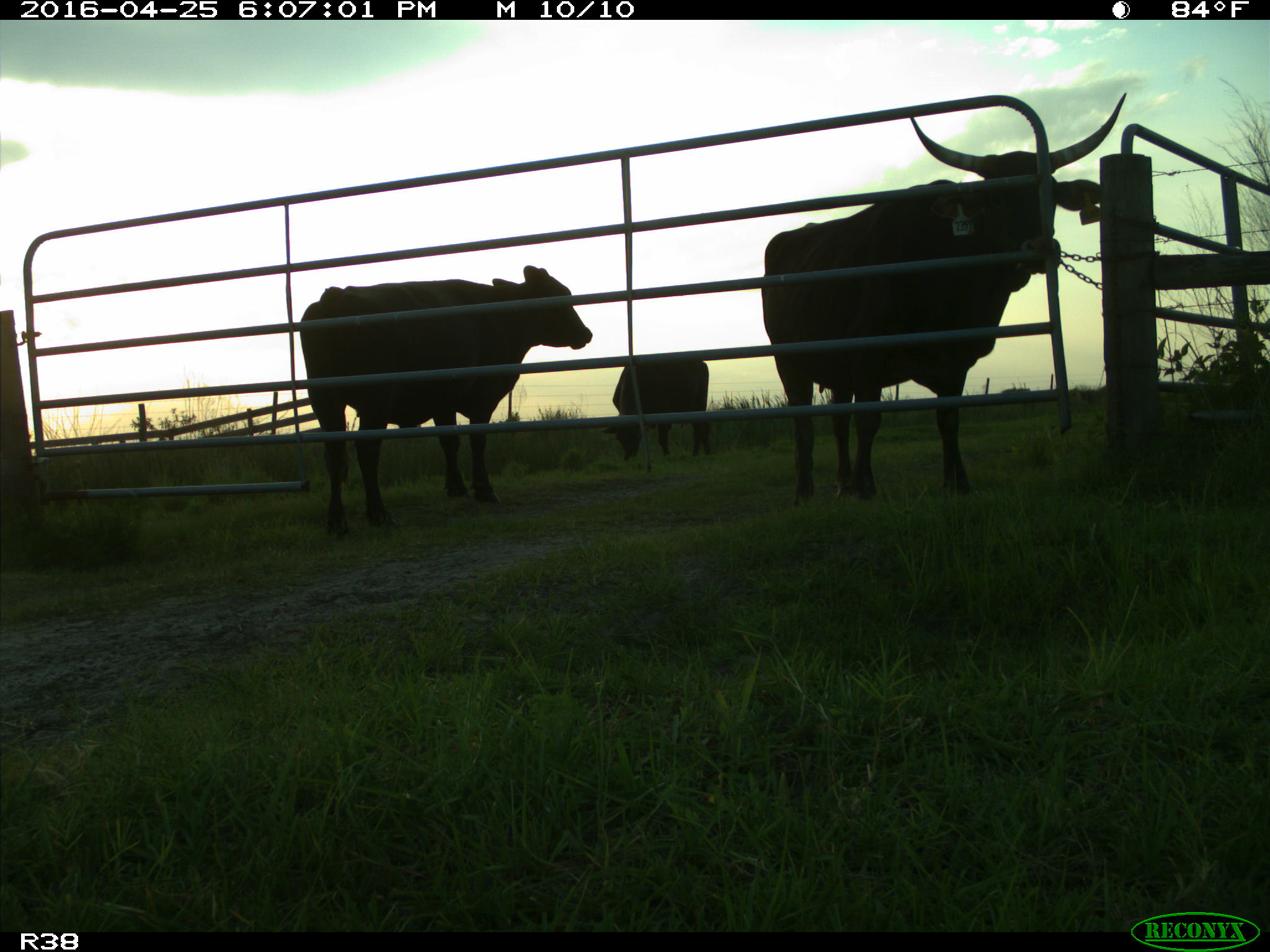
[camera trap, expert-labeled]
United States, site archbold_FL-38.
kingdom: Animalia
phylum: Chordata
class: Mammalia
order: Artiodactyla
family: Bovidae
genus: Bos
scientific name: Bos taurus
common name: domestic cow